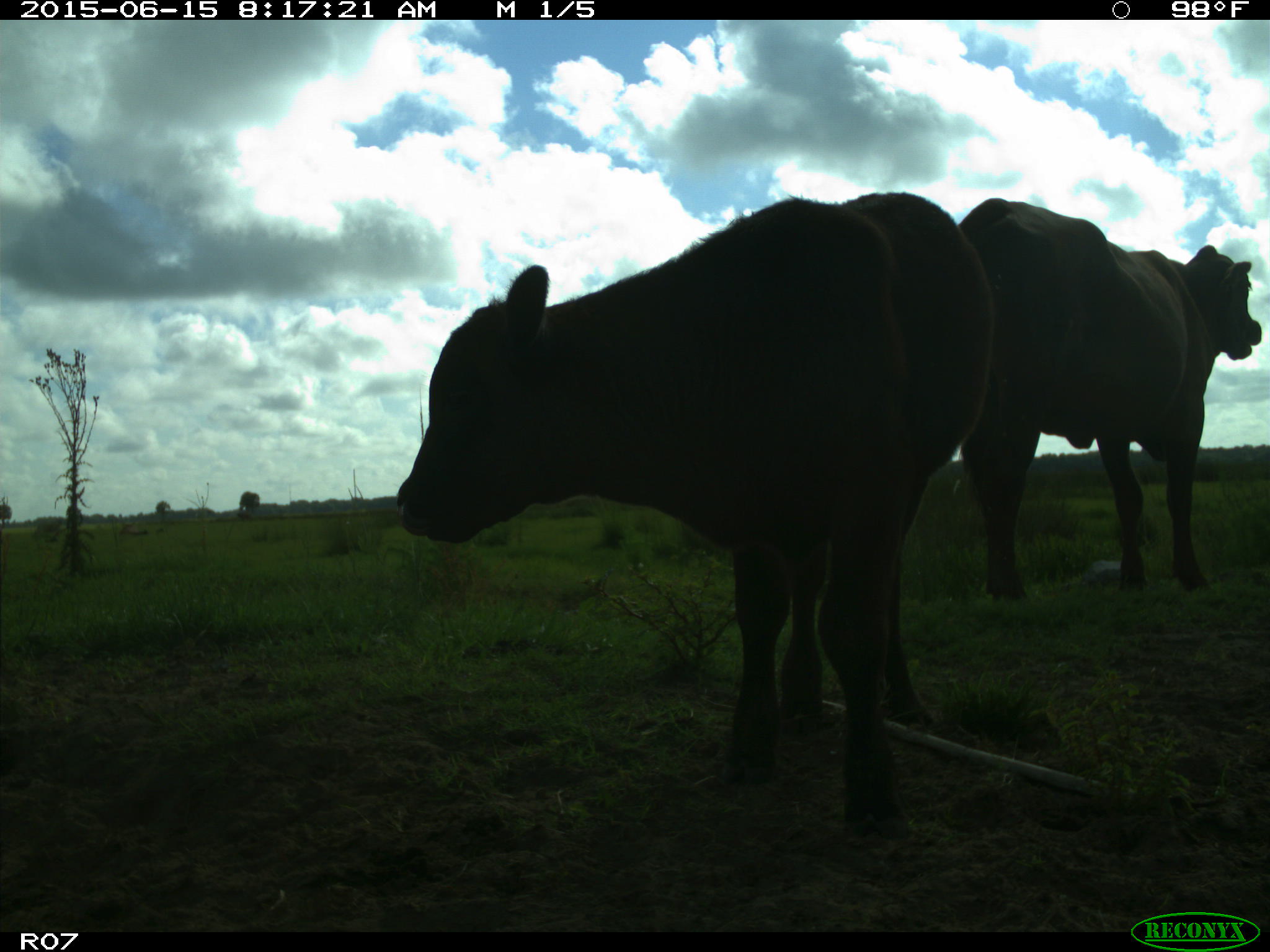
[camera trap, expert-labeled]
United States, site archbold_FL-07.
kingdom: Animalia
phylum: Chordata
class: Mammalia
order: Artiodactyla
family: Bovidae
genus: Bos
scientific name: Bos taurus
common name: domestic cow